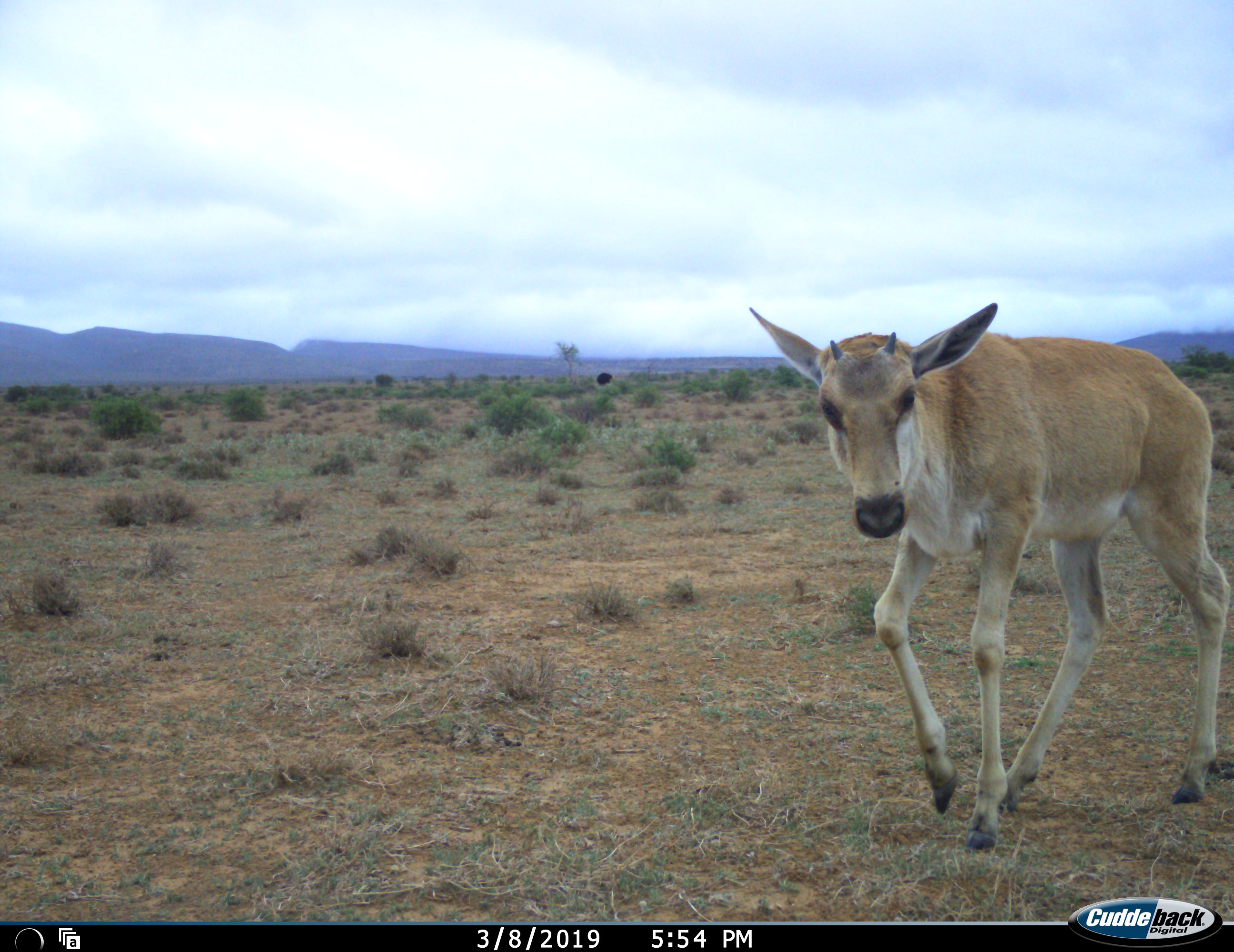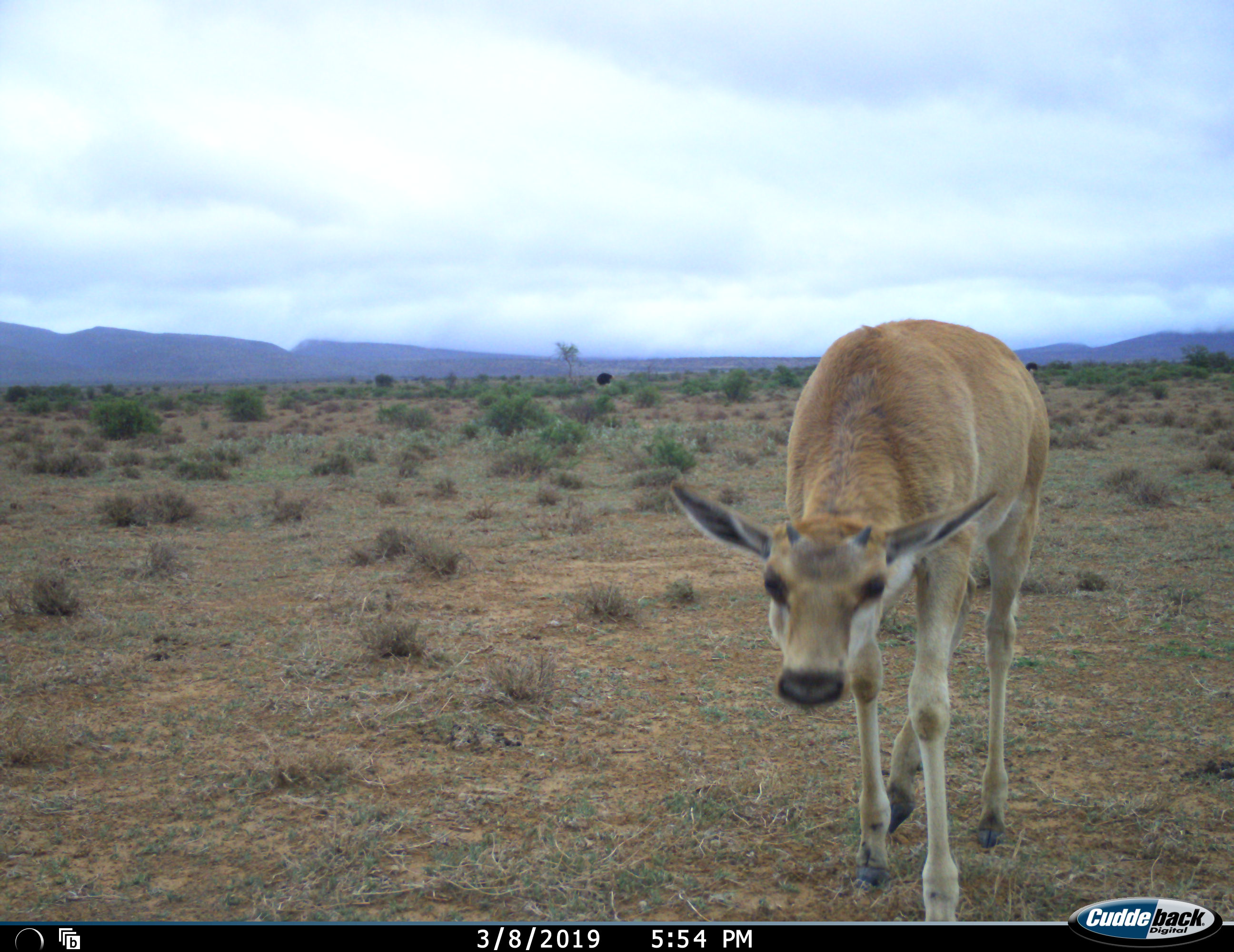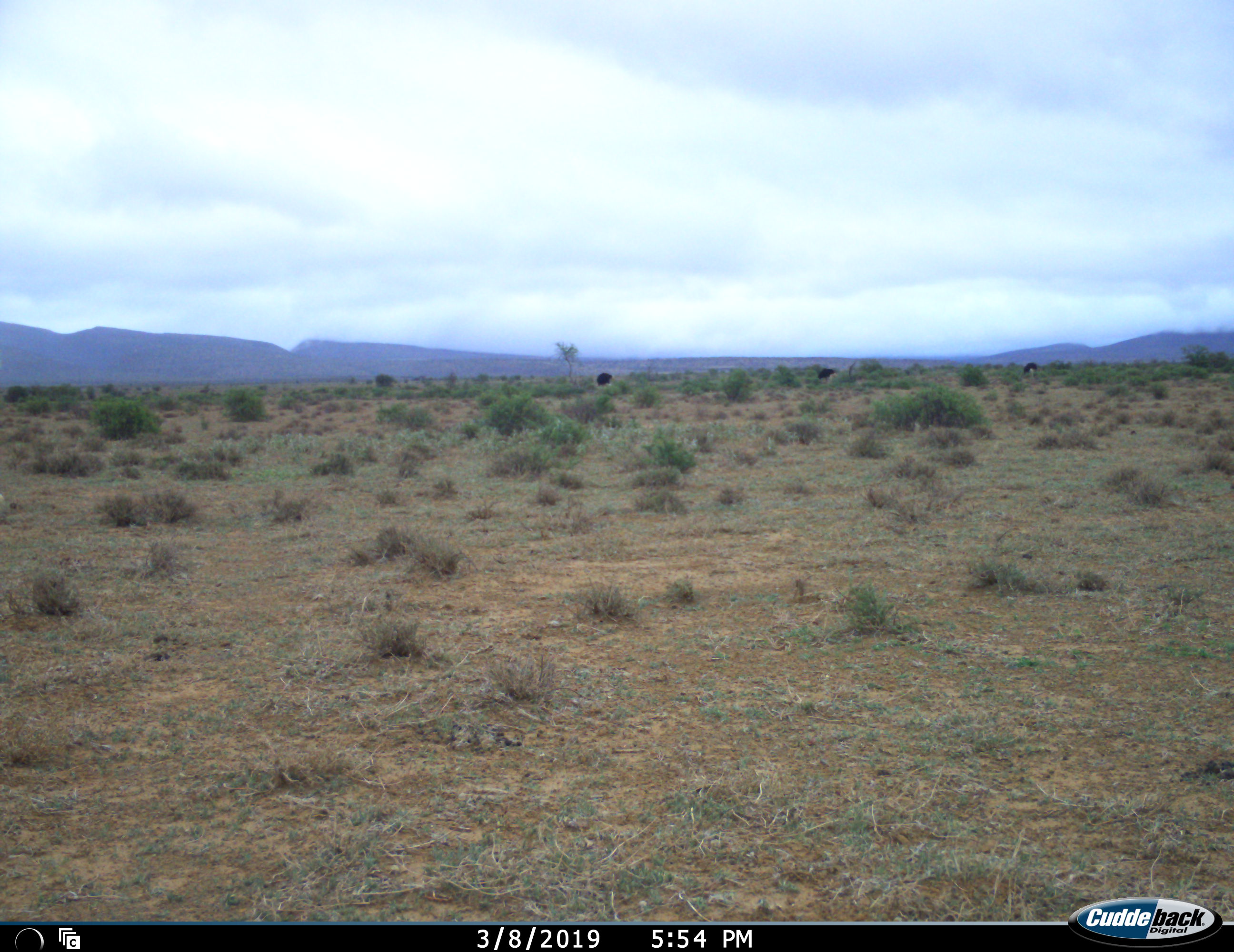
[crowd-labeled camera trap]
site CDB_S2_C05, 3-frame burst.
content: unidentified animal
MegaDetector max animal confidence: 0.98